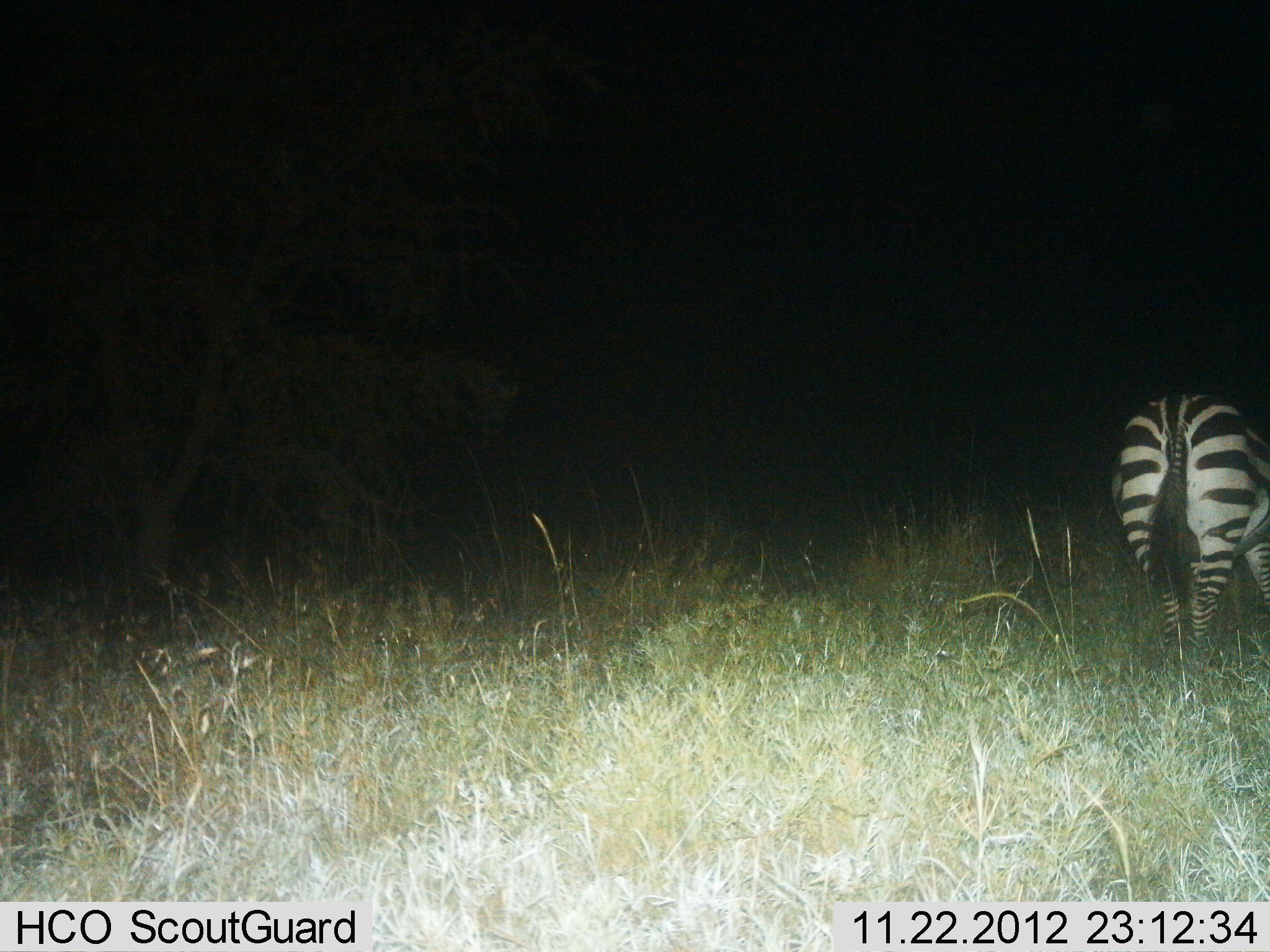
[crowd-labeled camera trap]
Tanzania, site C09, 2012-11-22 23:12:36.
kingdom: Animalia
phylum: Chordata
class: Mammalia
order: Perissodactyla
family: Equidae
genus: Equus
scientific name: Equus quagga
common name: plains zebra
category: zebra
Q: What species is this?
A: Zebra (plains zebra) (Equus quagga).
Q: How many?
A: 1.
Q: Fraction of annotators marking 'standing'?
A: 80%.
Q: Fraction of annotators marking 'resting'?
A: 0%.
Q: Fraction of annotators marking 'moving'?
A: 20%.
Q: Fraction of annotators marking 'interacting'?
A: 0%.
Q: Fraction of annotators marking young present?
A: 0%.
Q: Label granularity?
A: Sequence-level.